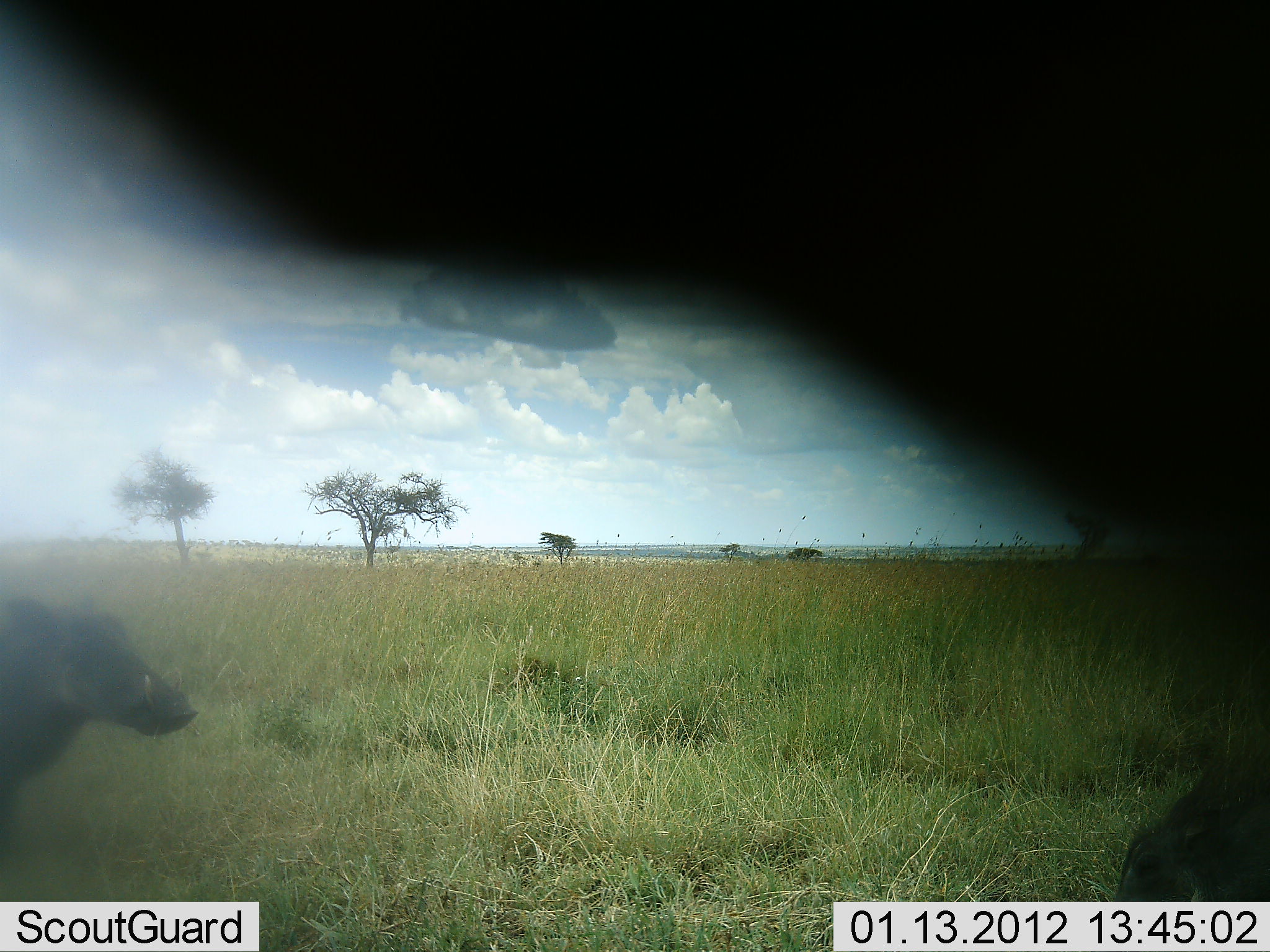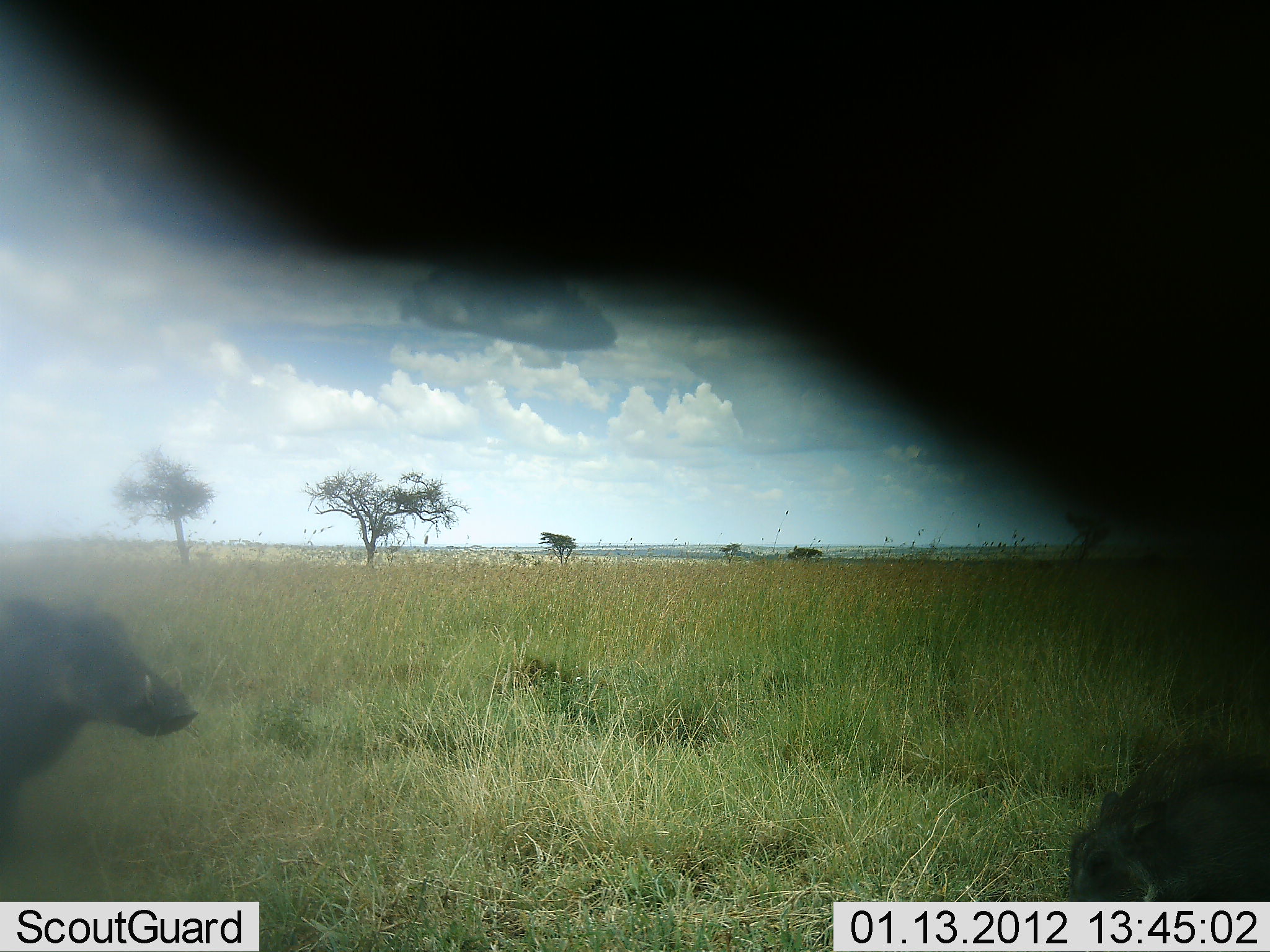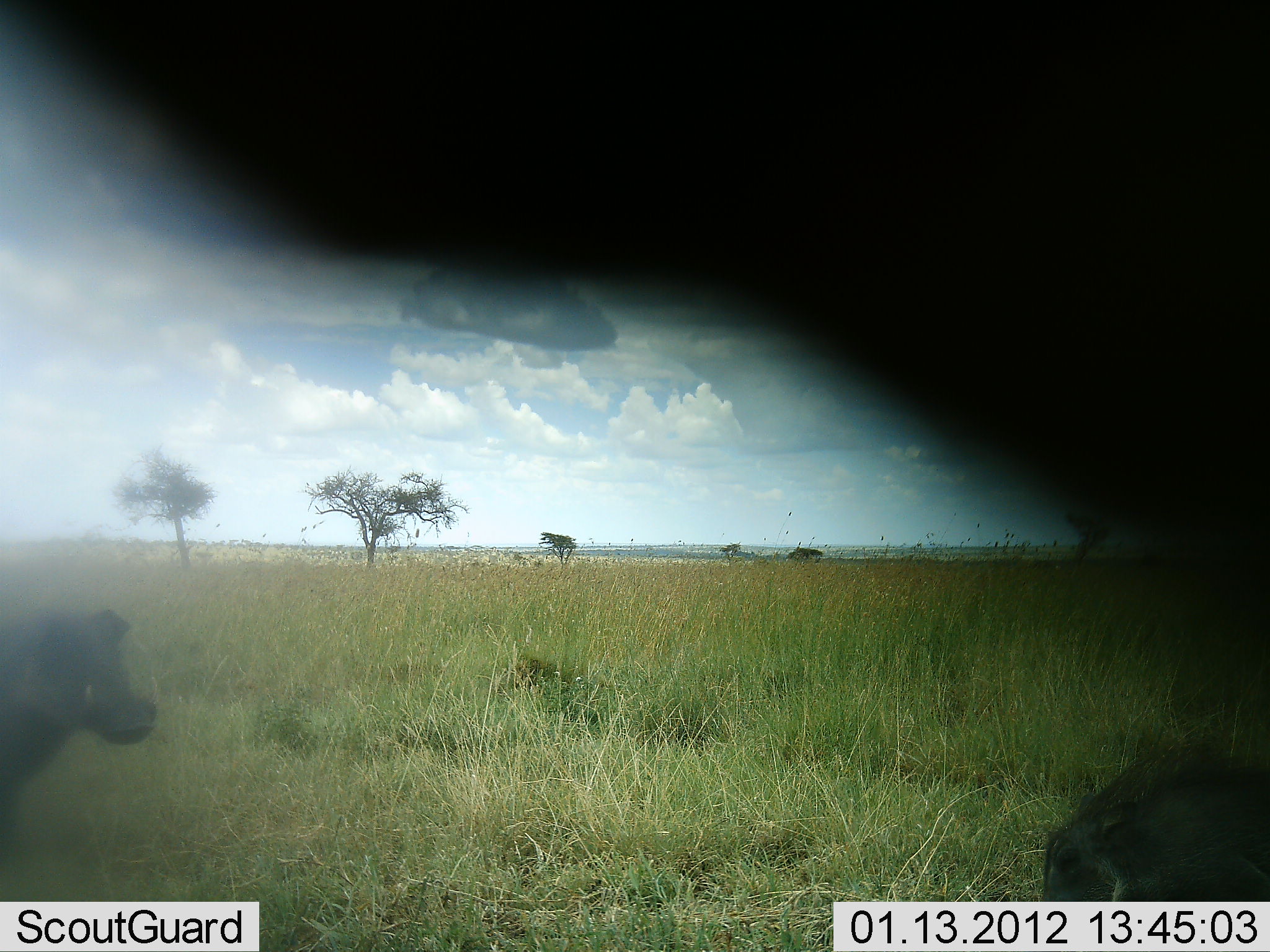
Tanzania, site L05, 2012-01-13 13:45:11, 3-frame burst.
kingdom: Animalia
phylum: Chordata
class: Mammalia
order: Artiodactyla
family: Suidae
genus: Phacochoerus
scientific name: Phacochoerus africanus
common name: warthog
Warthog (Phacochoerus africanus), count 2. Behavior (volunteer vote fractions): standing 83%, resting 8%, moving 42%, interacting 0%. Young present (vote fraction): 8%. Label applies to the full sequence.